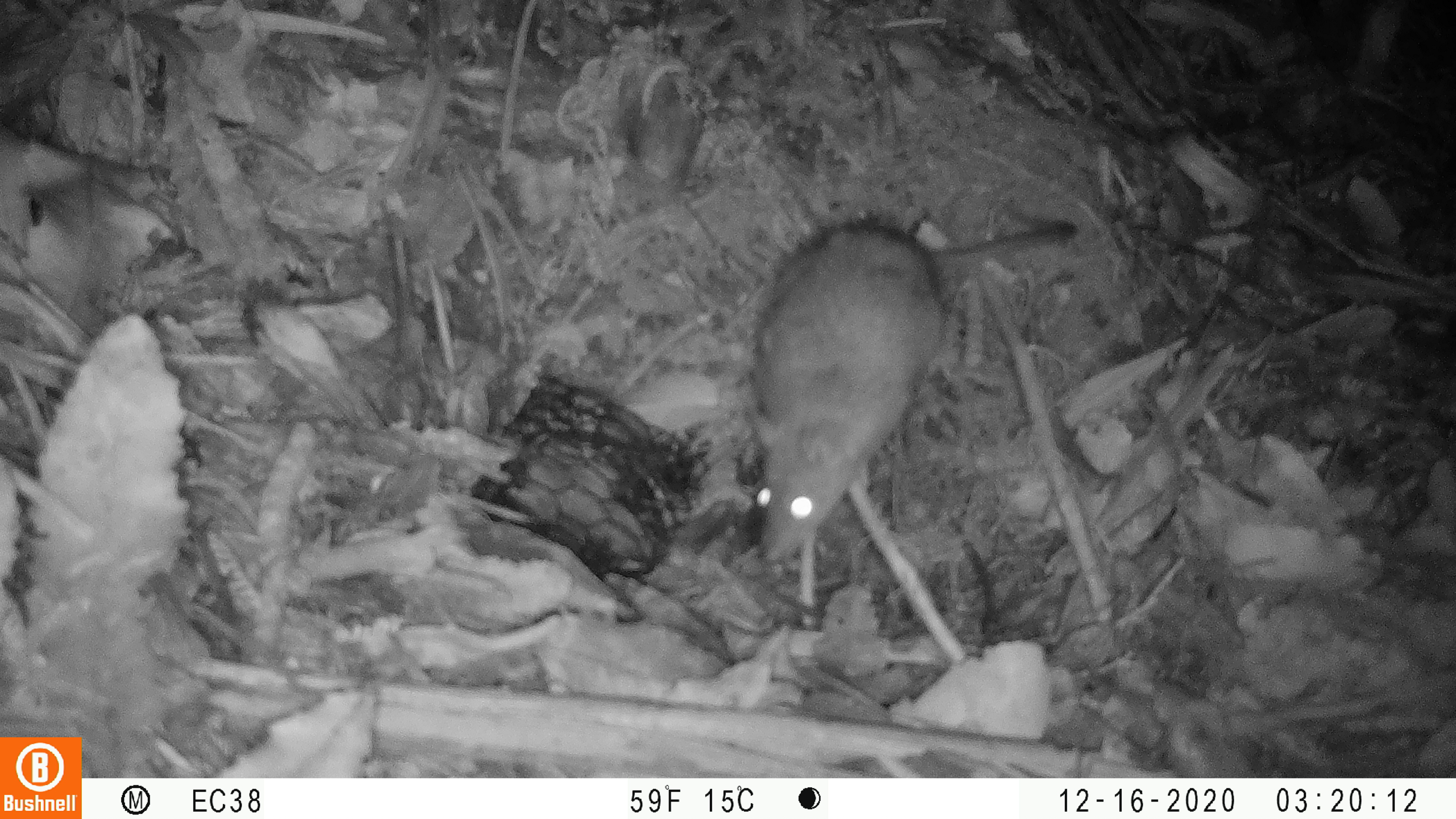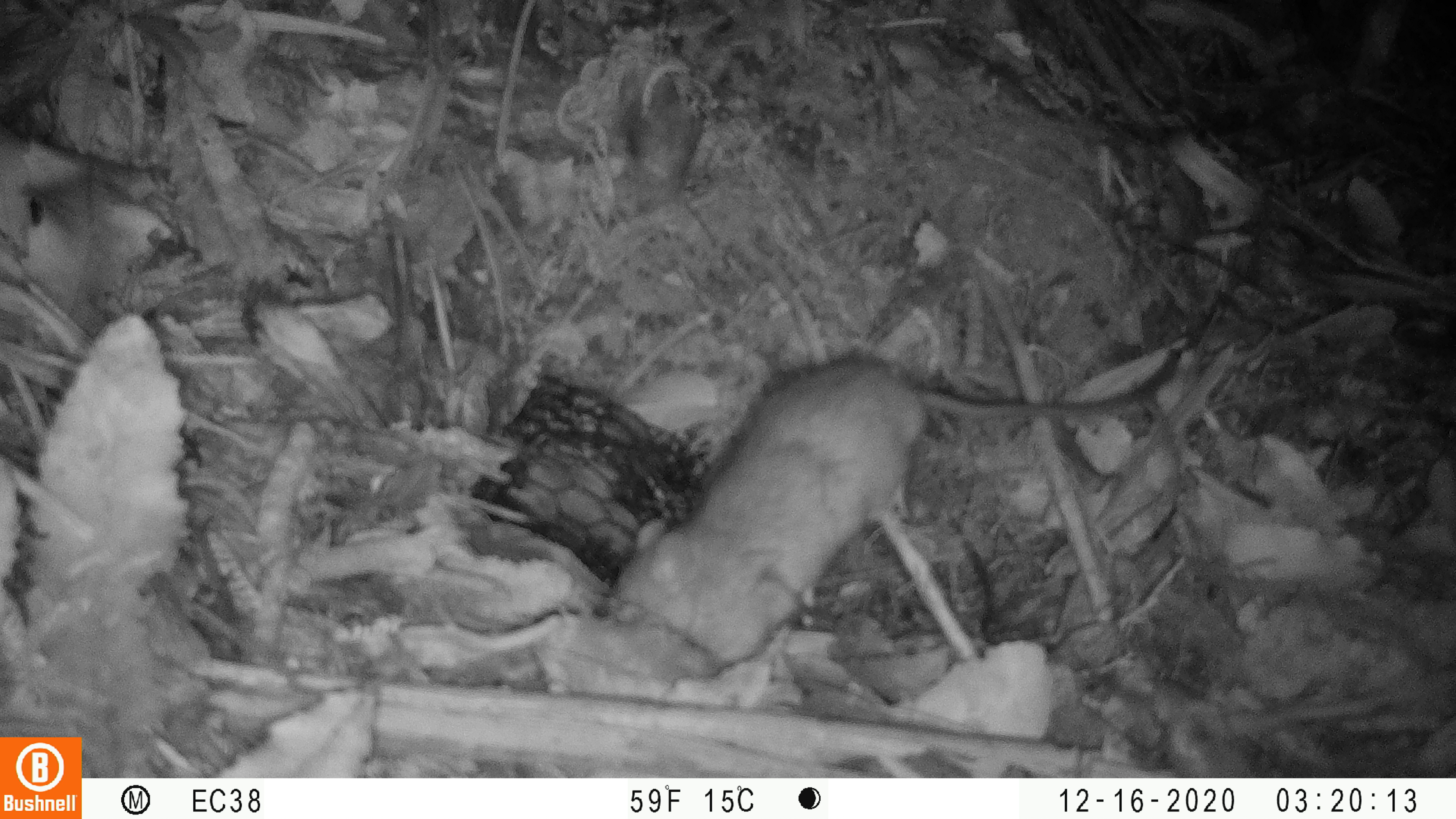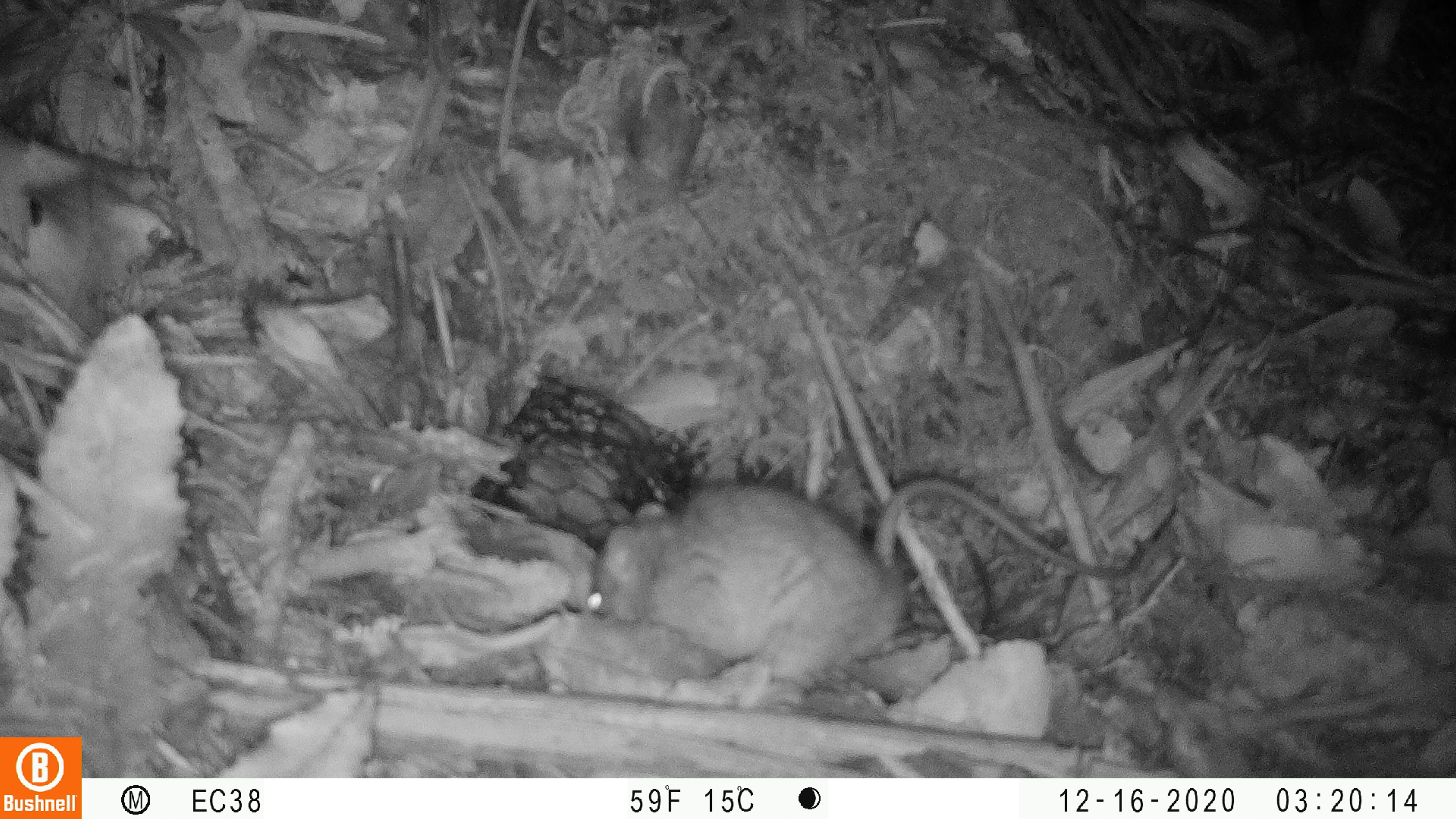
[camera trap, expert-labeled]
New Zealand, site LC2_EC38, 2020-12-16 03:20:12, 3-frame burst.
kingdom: Animalia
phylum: Chordata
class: Mammalia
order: Rodentia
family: Muridae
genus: Rattus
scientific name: Rattus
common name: rat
Rat (Rattus).